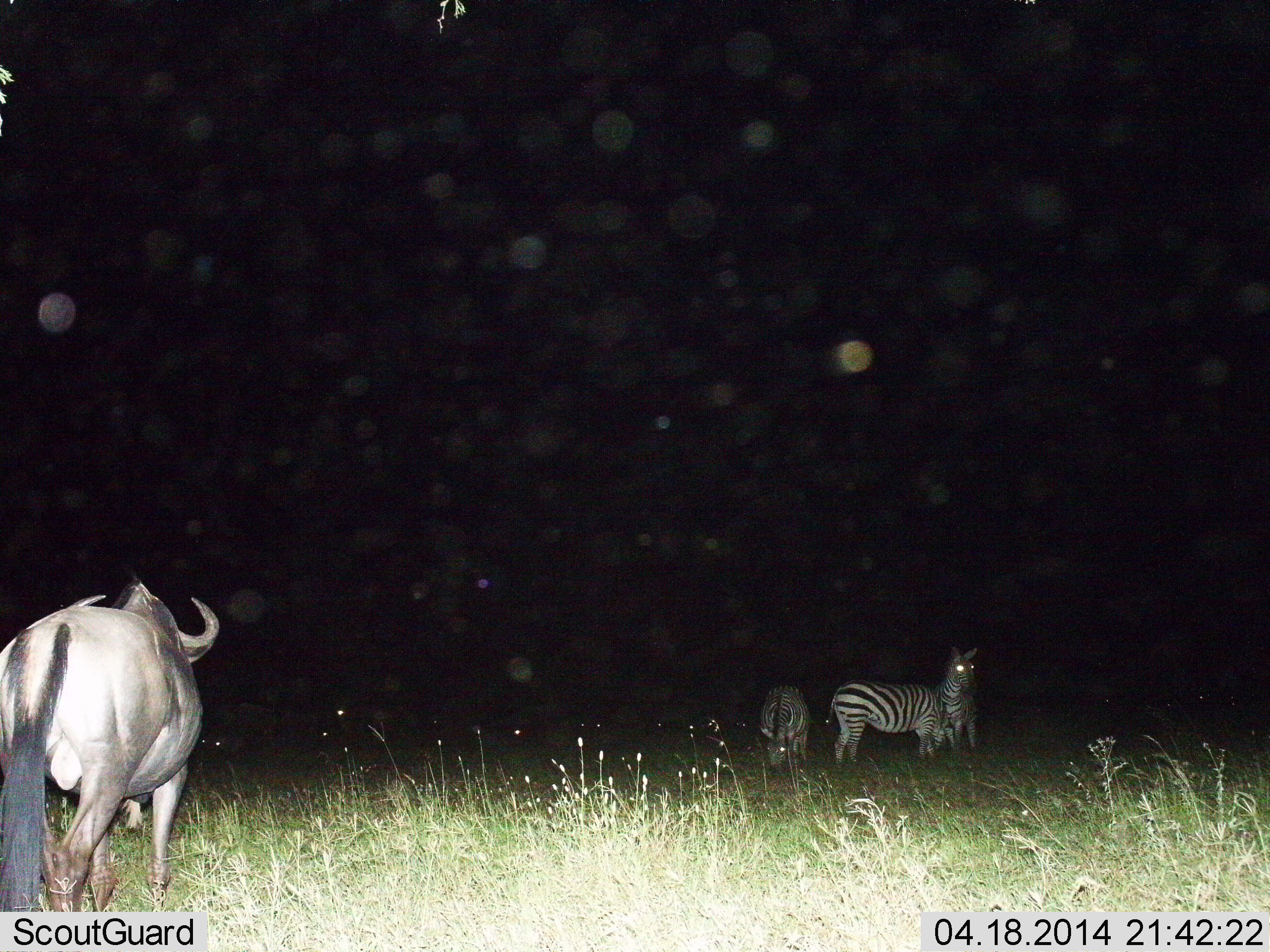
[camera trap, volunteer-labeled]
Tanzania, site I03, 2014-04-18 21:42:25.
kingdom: Animalia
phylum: Chordata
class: Mammalia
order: Artiodactyla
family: Bovidae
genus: Connochaetes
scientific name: Connochaetes taurinus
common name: blue wildebeest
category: wildebeest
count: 1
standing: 52%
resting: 2%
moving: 48%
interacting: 4%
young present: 0%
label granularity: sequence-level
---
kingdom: Animalia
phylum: Chordata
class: Mammalia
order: Perissodactyla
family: Equidae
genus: Equus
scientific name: Equus quagga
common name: plains zebra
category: zebra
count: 3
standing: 87%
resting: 7%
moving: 3%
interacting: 2%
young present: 2%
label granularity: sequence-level